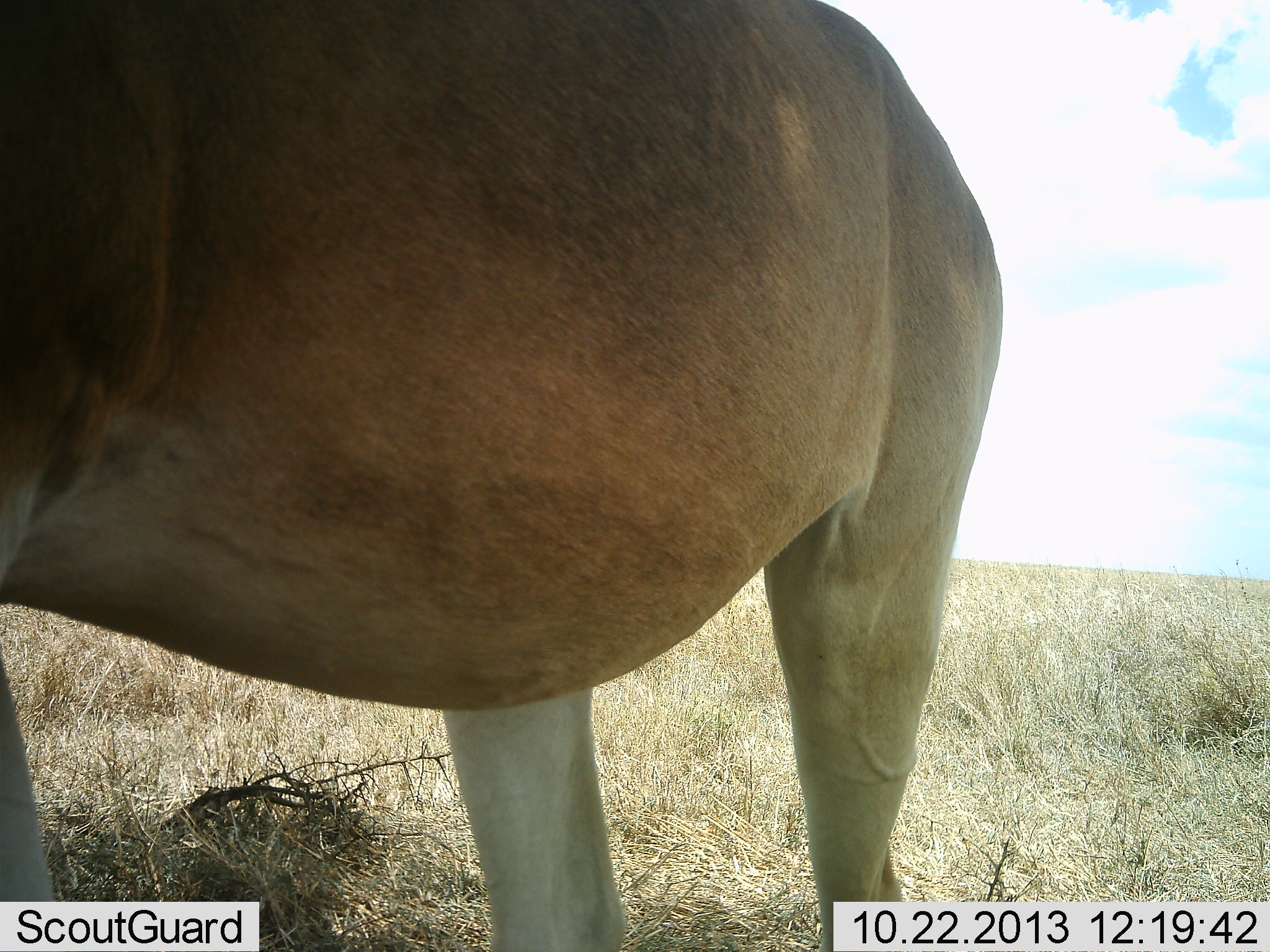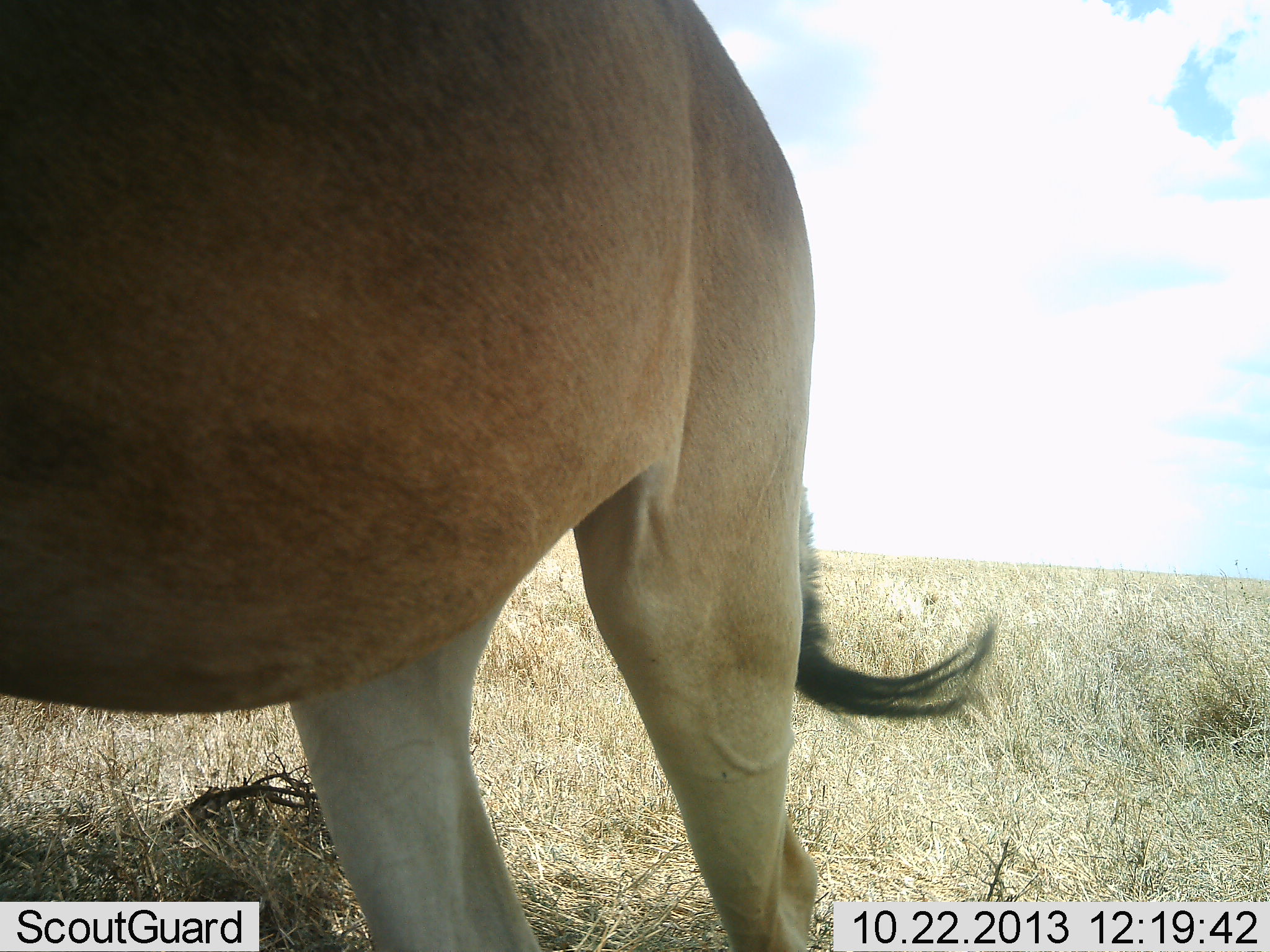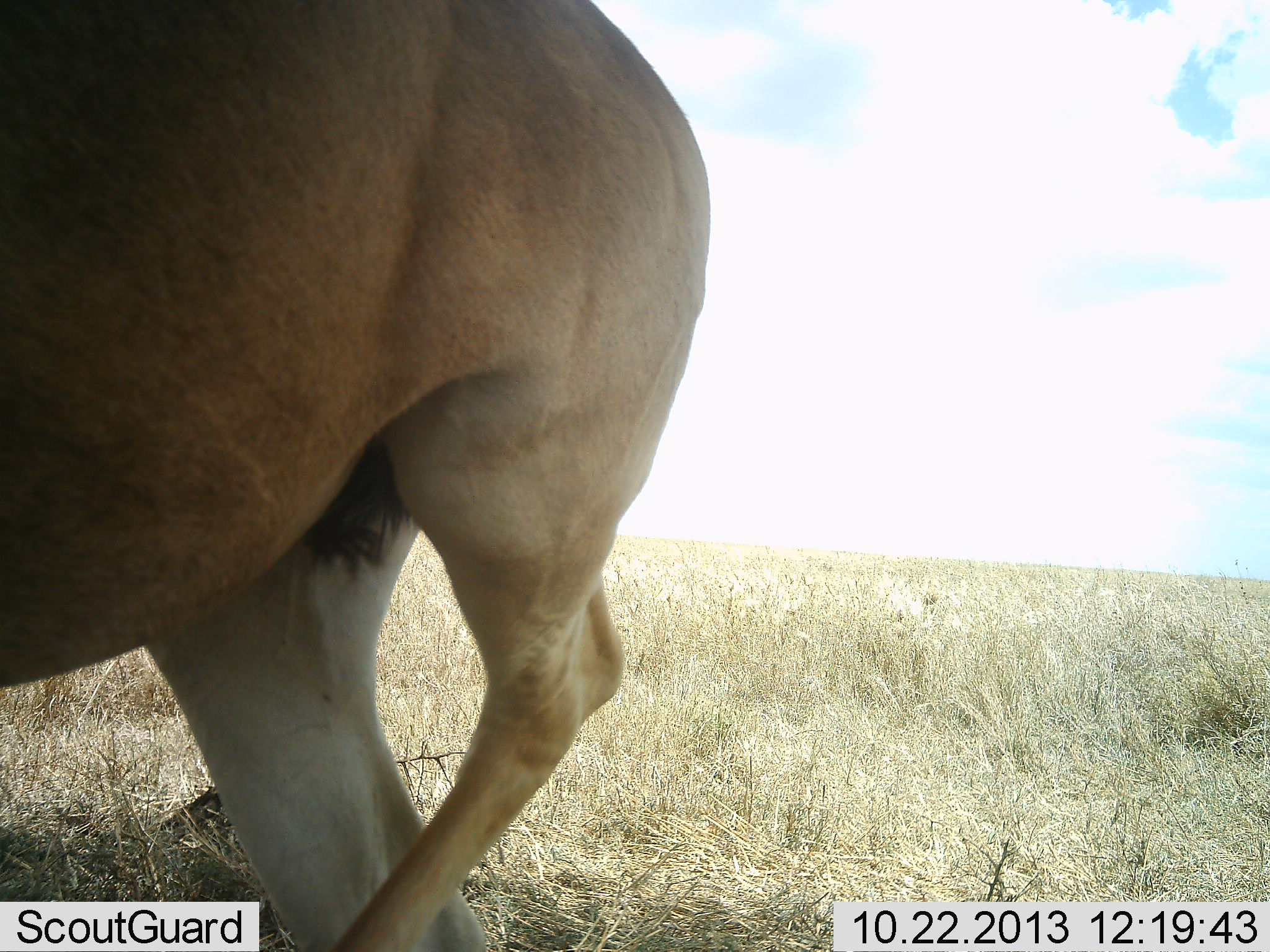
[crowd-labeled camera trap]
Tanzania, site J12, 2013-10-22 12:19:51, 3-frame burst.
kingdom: Animalia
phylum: Chordata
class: Mammalia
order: Artiodactyla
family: Bovidae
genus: Alcelaphus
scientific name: Alcelaphus buselaphus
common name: hartebeest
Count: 1.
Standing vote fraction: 60%.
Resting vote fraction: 0%.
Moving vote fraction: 40%.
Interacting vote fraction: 0%.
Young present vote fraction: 0%.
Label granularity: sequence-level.